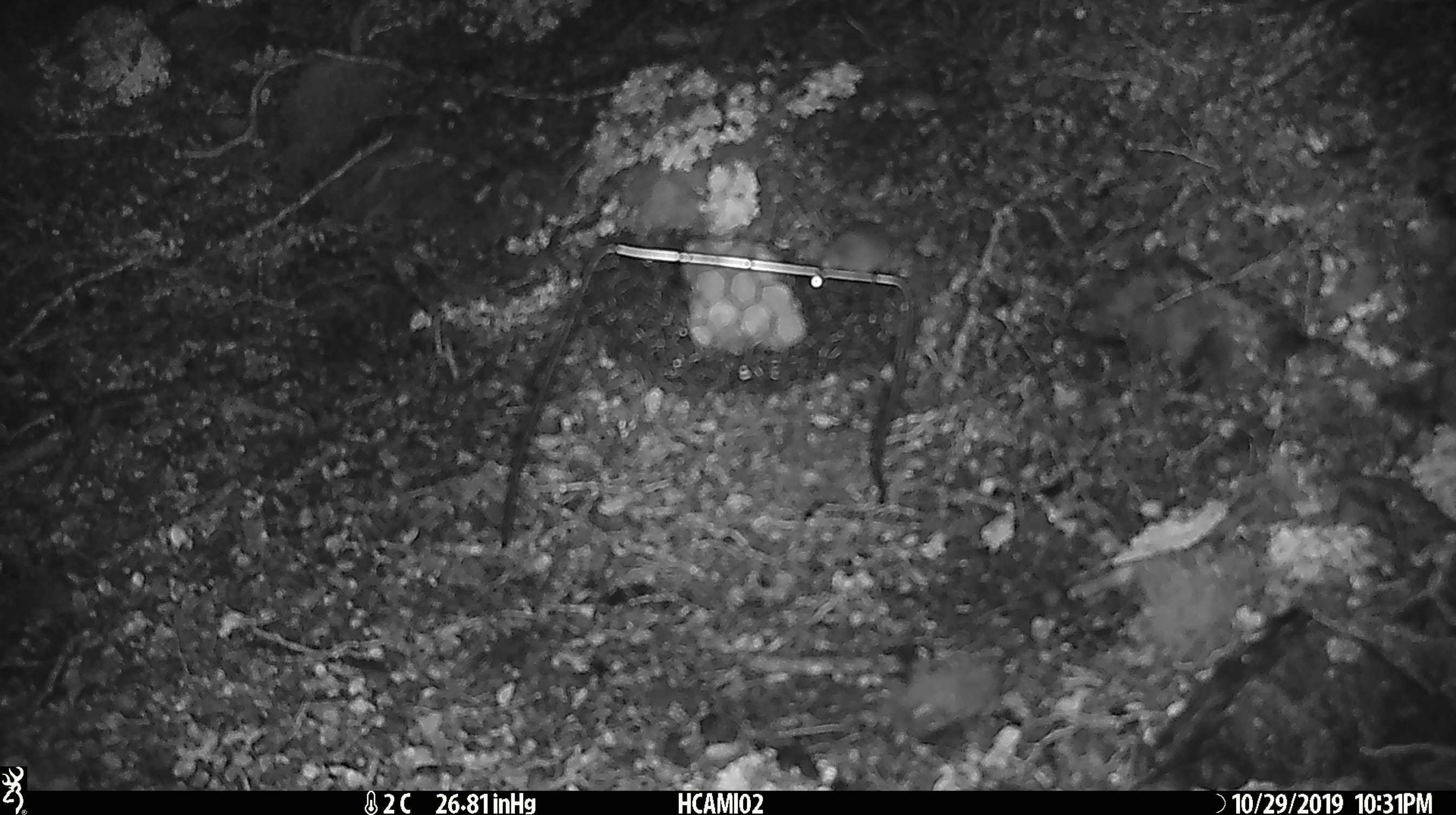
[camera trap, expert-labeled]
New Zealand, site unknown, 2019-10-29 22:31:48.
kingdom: Animalia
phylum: Chordata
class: Mammalia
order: Rodentia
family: Muridae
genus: Mus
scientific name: Mus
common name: mouse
Mouse (Mus).